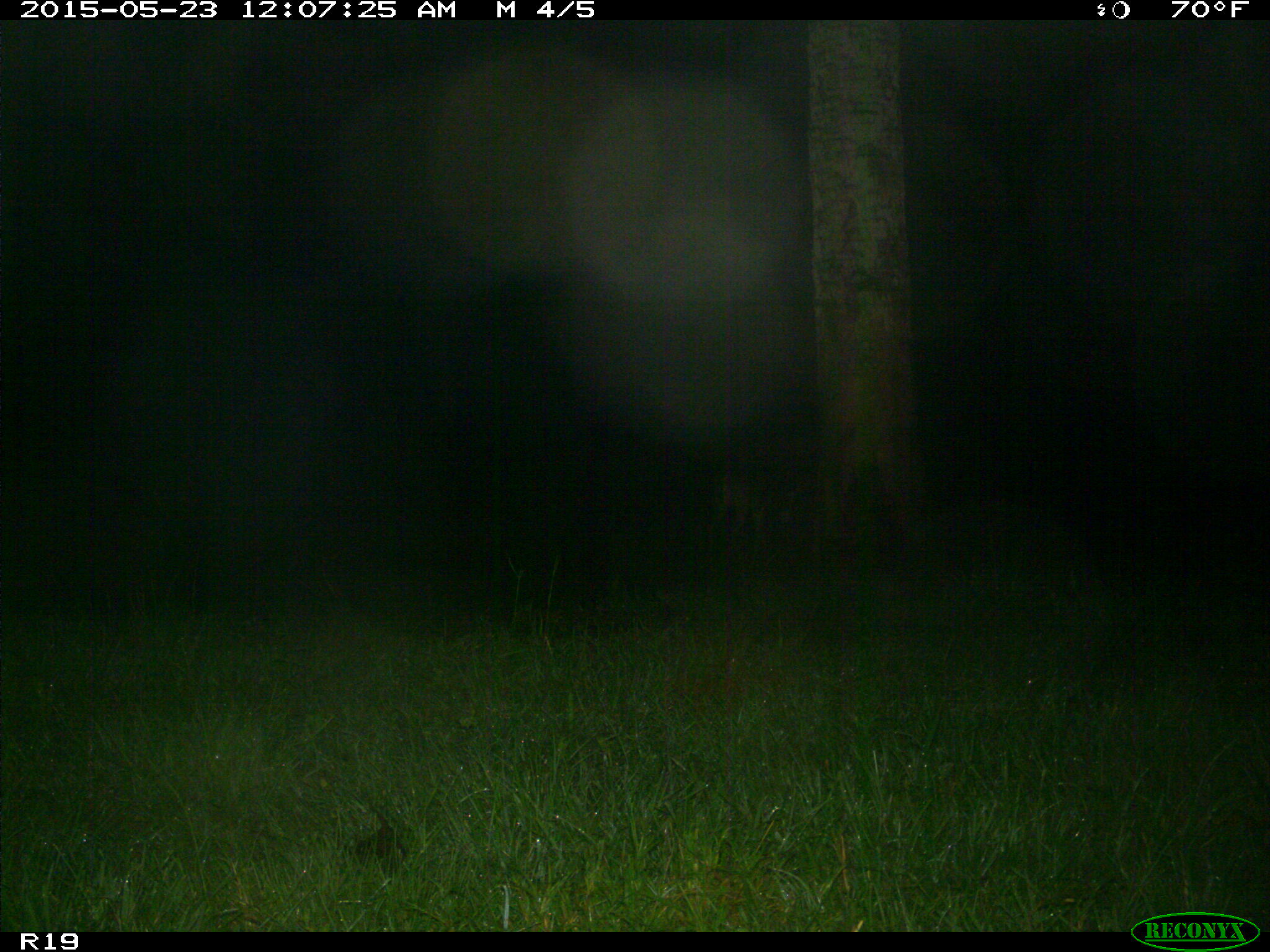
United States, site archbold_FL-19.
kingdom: Animalia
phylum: Chordata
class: Mammalia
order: Artiodactyla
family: Cervidae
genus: Odocoileus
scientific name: Odocoileus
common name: deer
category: unidentified deer